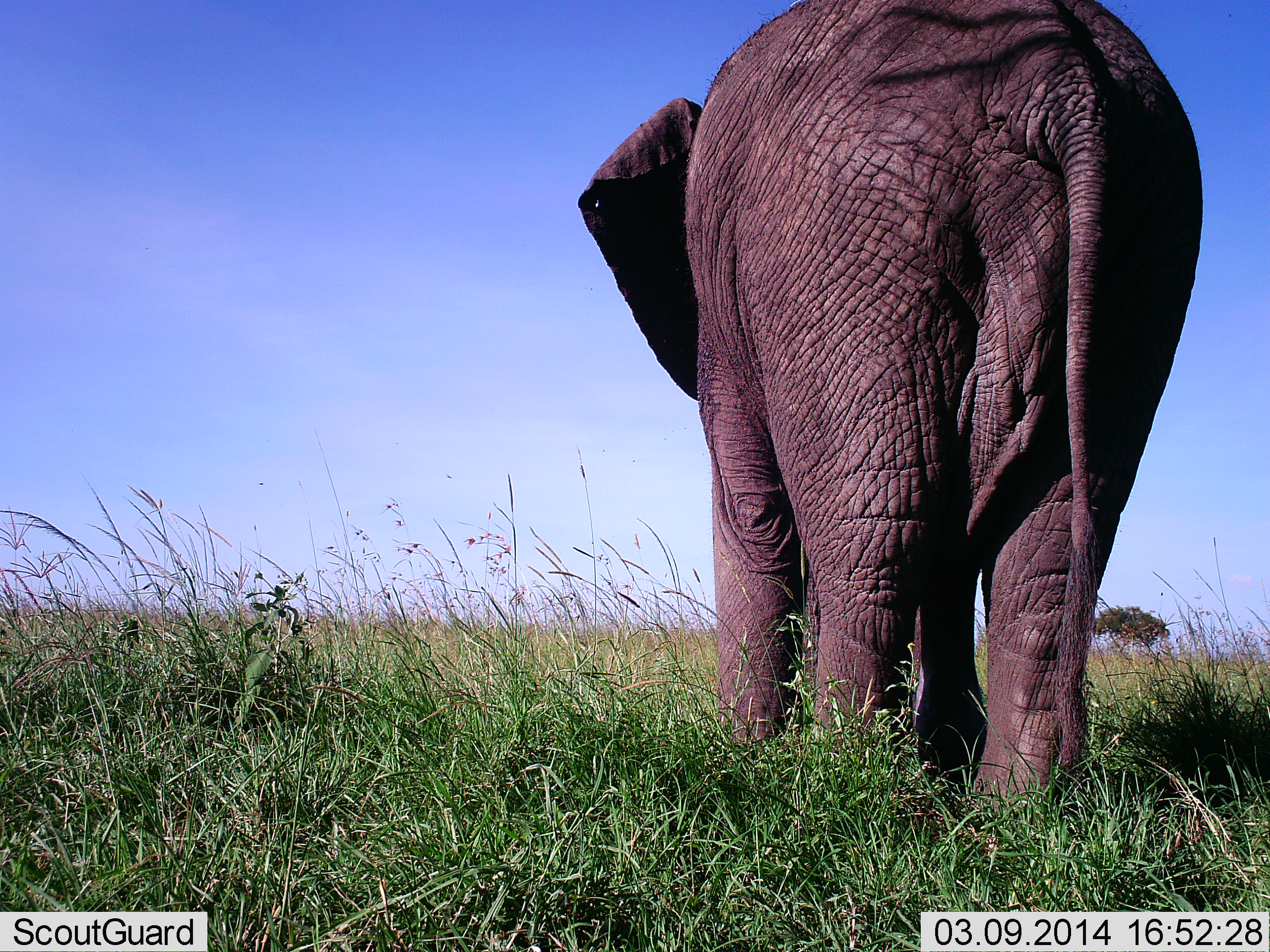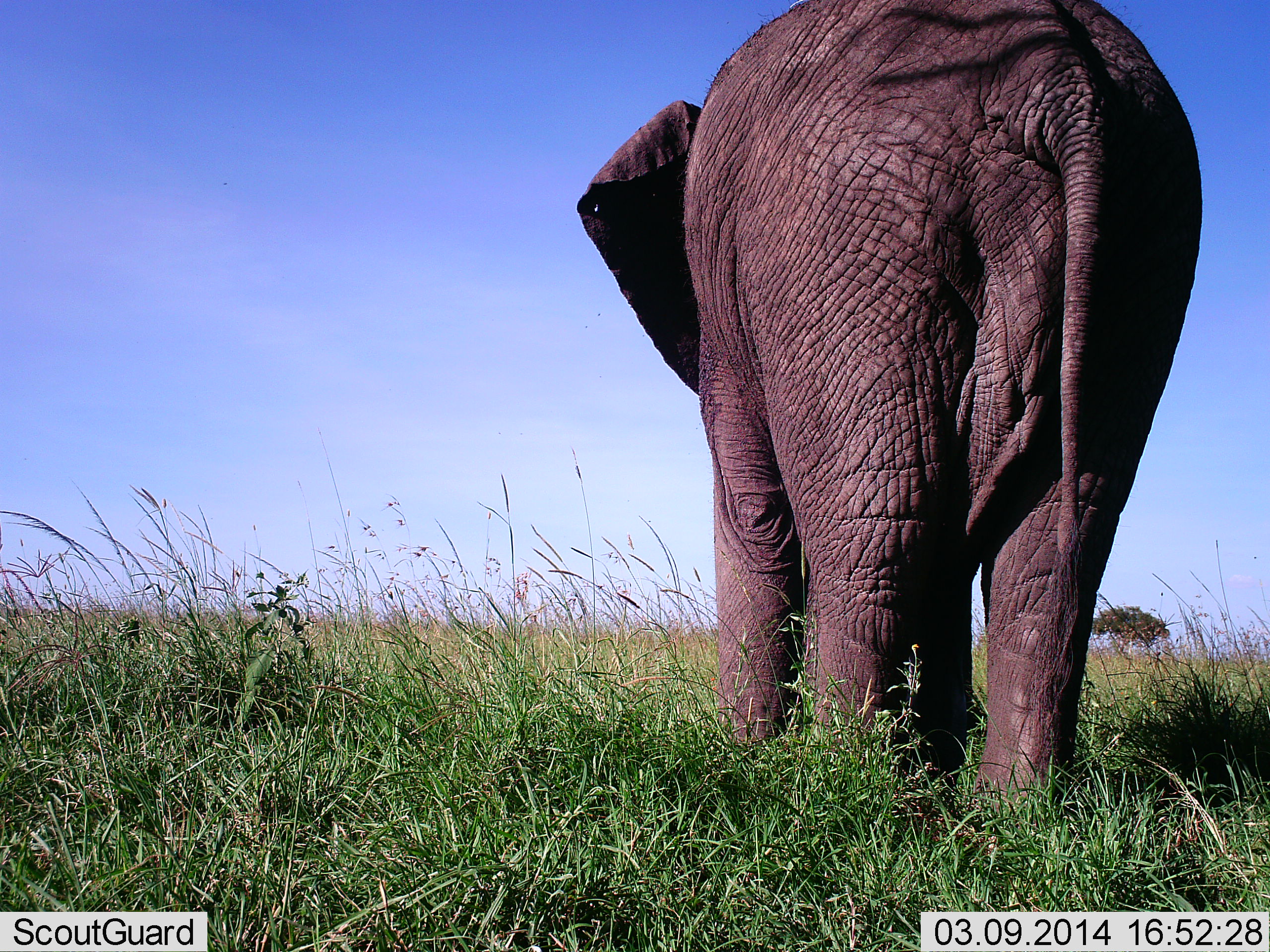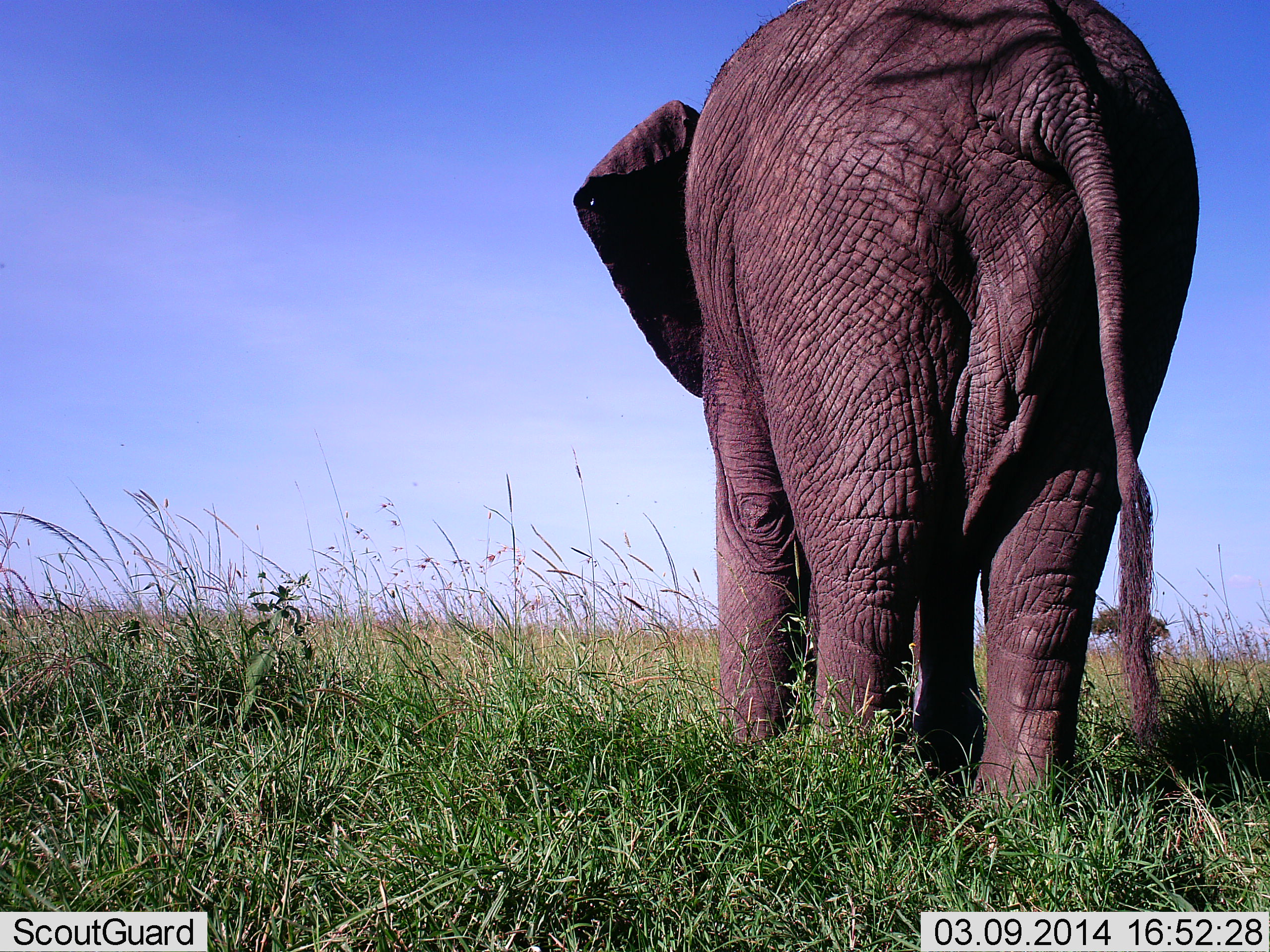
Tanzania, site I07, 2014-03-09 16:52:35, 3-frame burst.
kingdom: Animalia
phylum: Chordata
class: Mammalia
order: Proboscidea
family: Elephantidae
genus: Loxodonta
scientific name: Loxodonta africana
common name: african bush elephant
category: elephant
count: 1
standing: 90%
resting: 0%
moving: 10%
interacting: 0%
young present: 0%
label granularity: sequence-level